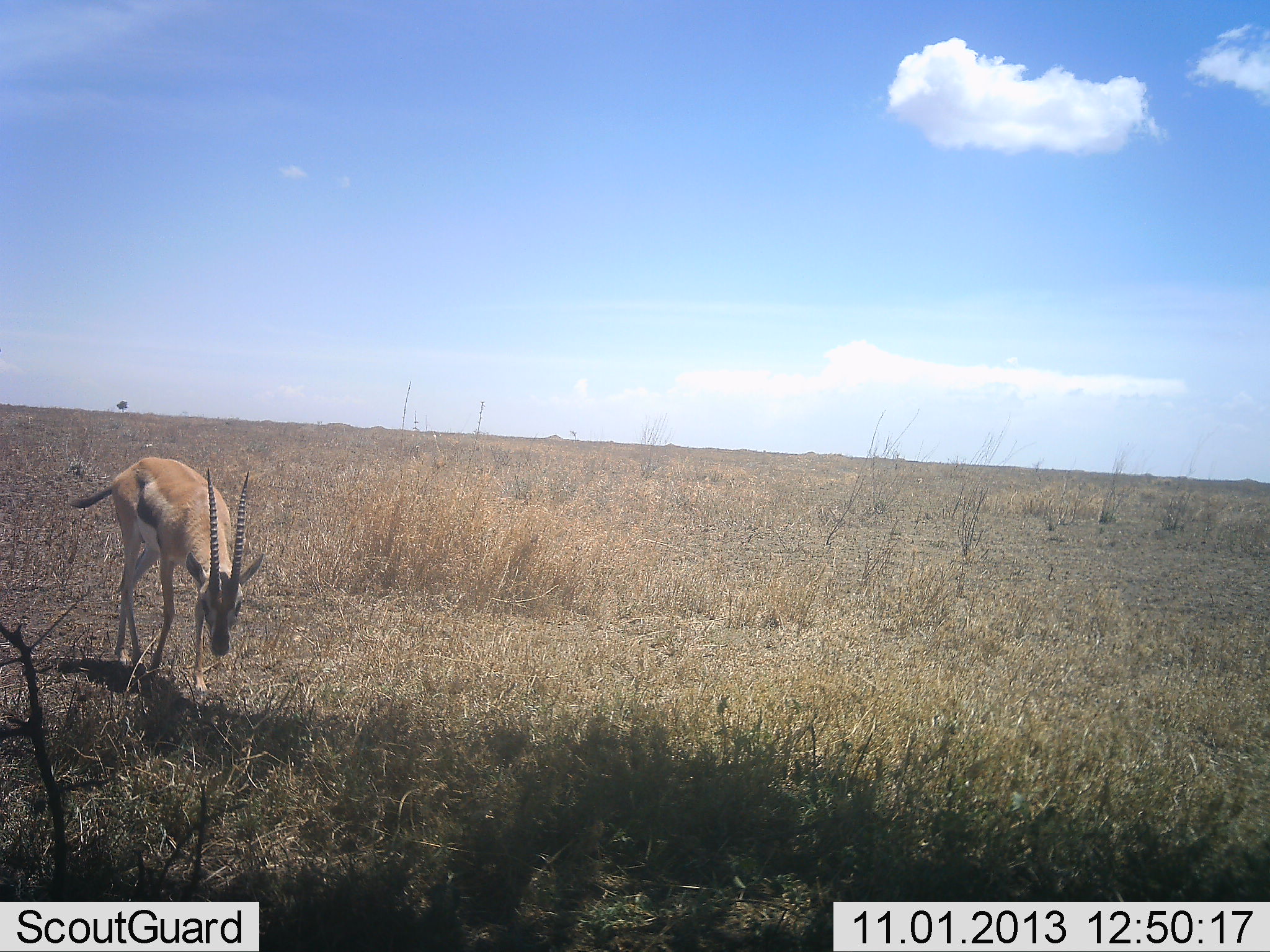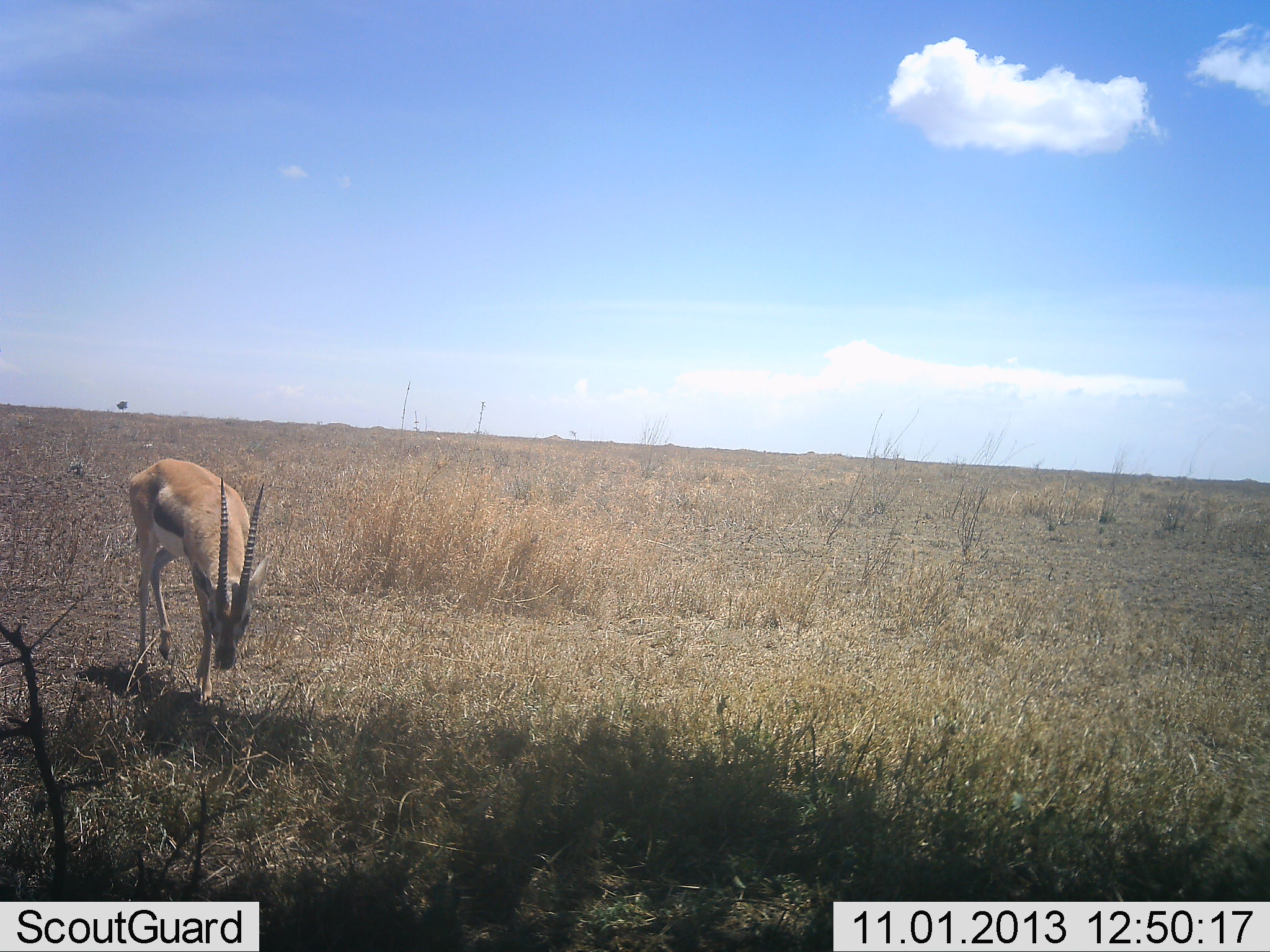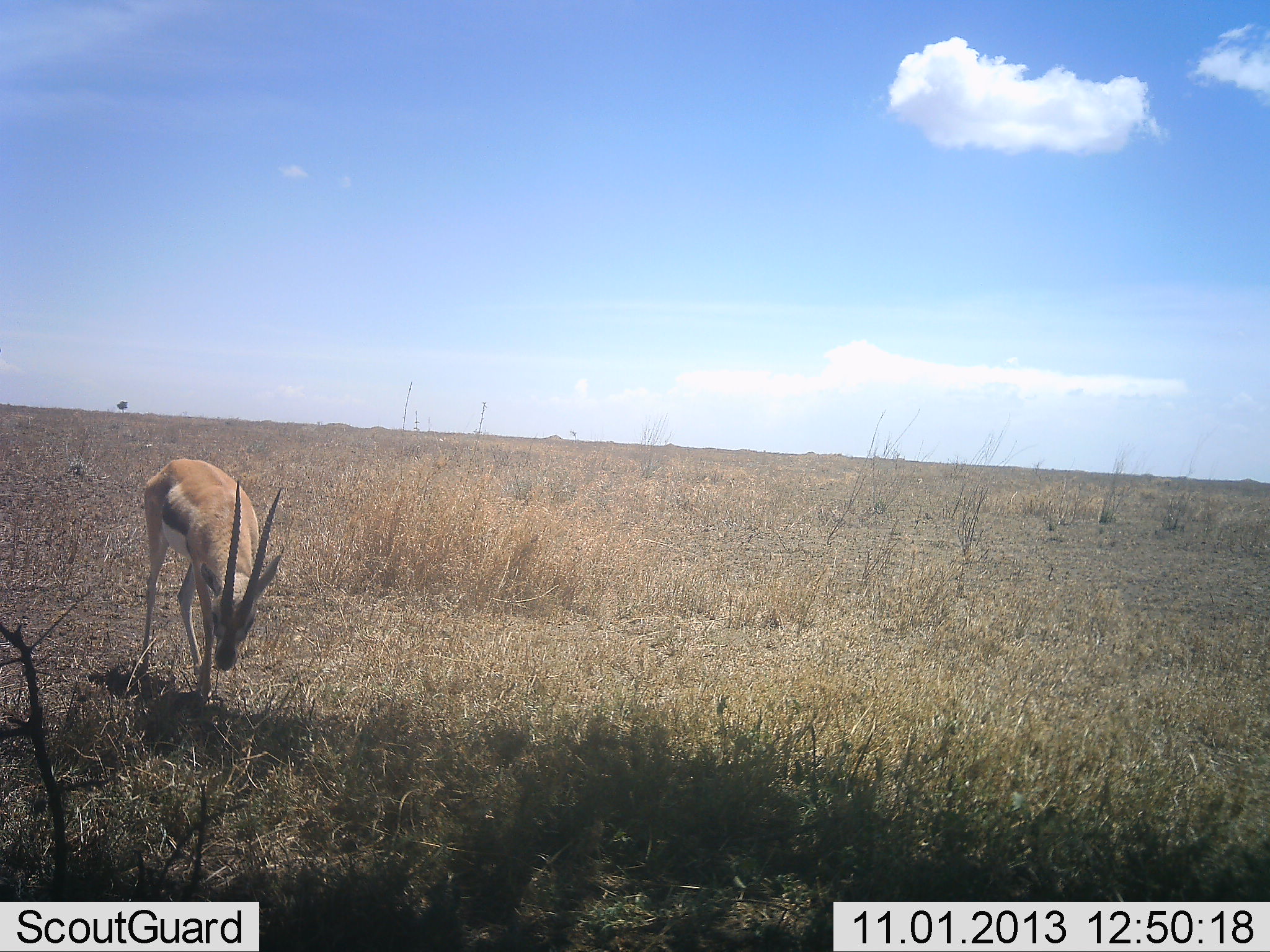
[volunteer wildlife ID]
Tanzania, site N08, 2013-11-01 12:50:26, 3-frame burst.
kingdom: Animalia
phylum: Chordata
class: Mammalia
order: Artiodactyla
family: Bovidae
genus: Eudorcas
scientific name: Eudorcas thomsonii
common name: thomson's gazelle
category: gazellethomsons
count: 1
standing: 12%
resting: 0%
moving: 44%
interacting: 0%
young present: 0%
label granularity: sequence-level